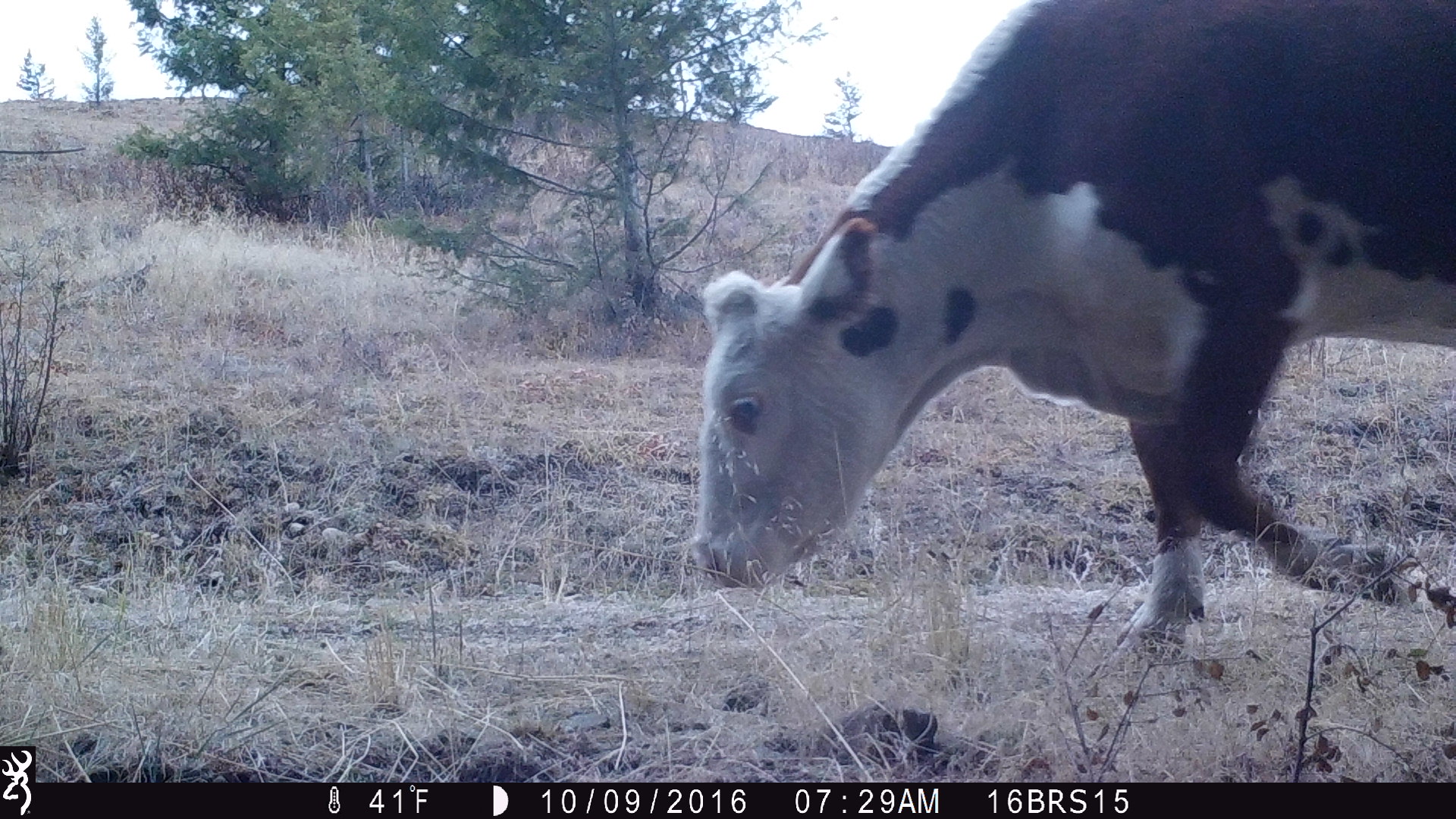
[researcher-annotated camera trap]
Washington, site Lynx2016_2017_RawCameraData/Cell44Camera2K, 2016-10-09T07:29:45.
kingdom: Animalia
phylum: Chordata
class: Mammalia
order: Artiodactyla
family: Bovidae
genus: Bos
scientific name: Bos taurus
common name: domestic cattle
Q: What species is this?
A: Domestic cattle (Bos taurus).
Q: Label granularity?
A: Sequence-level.